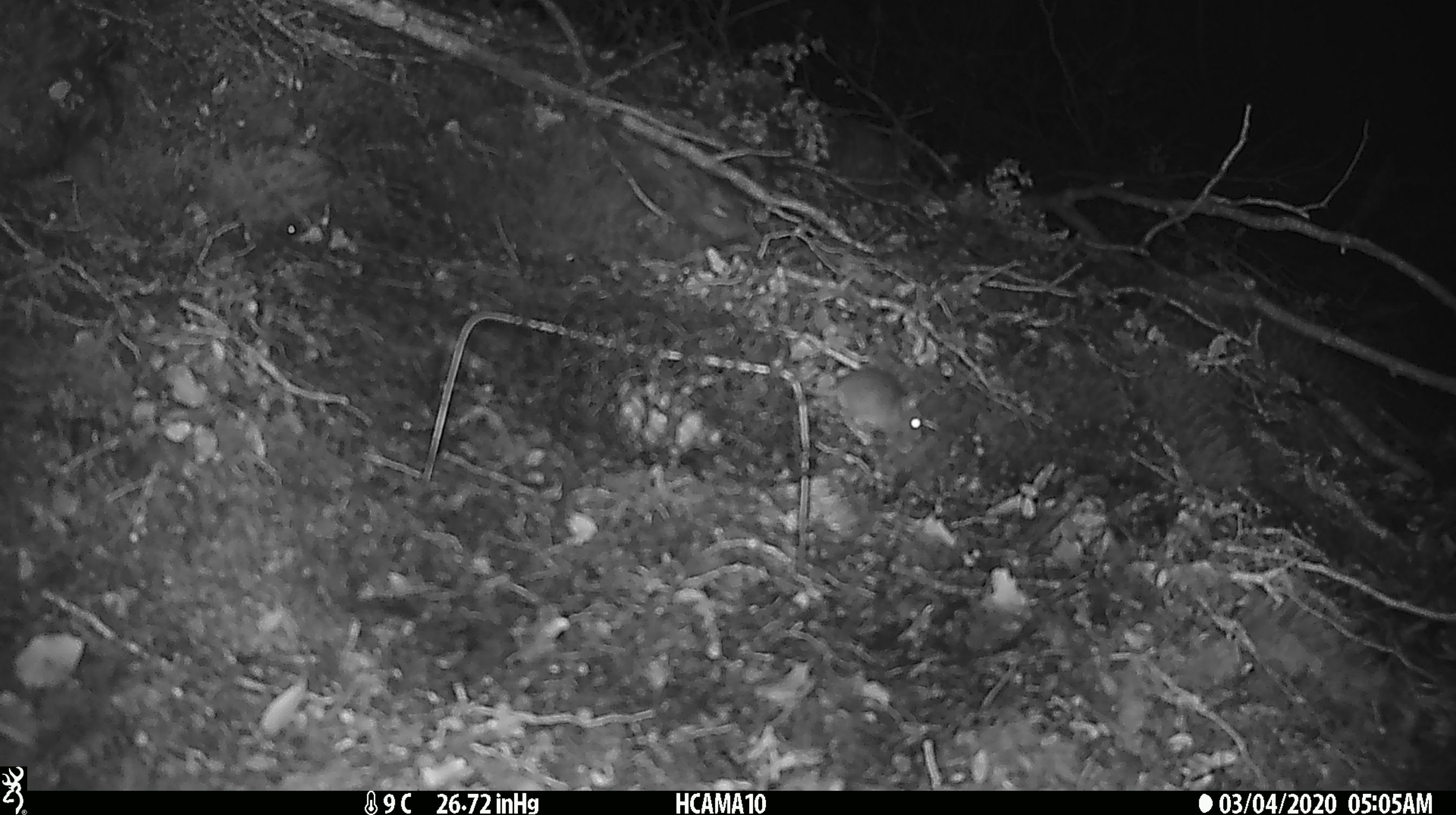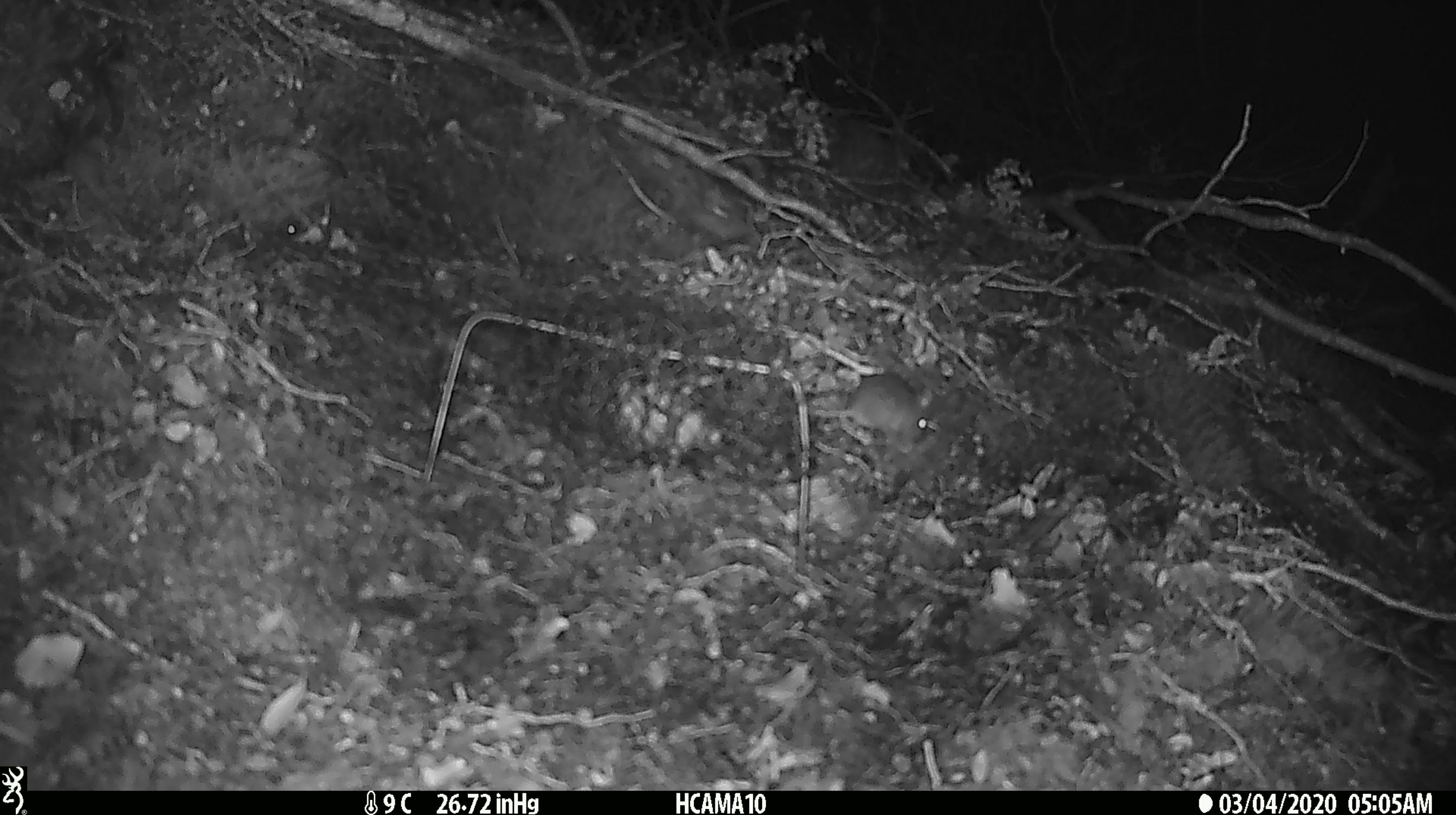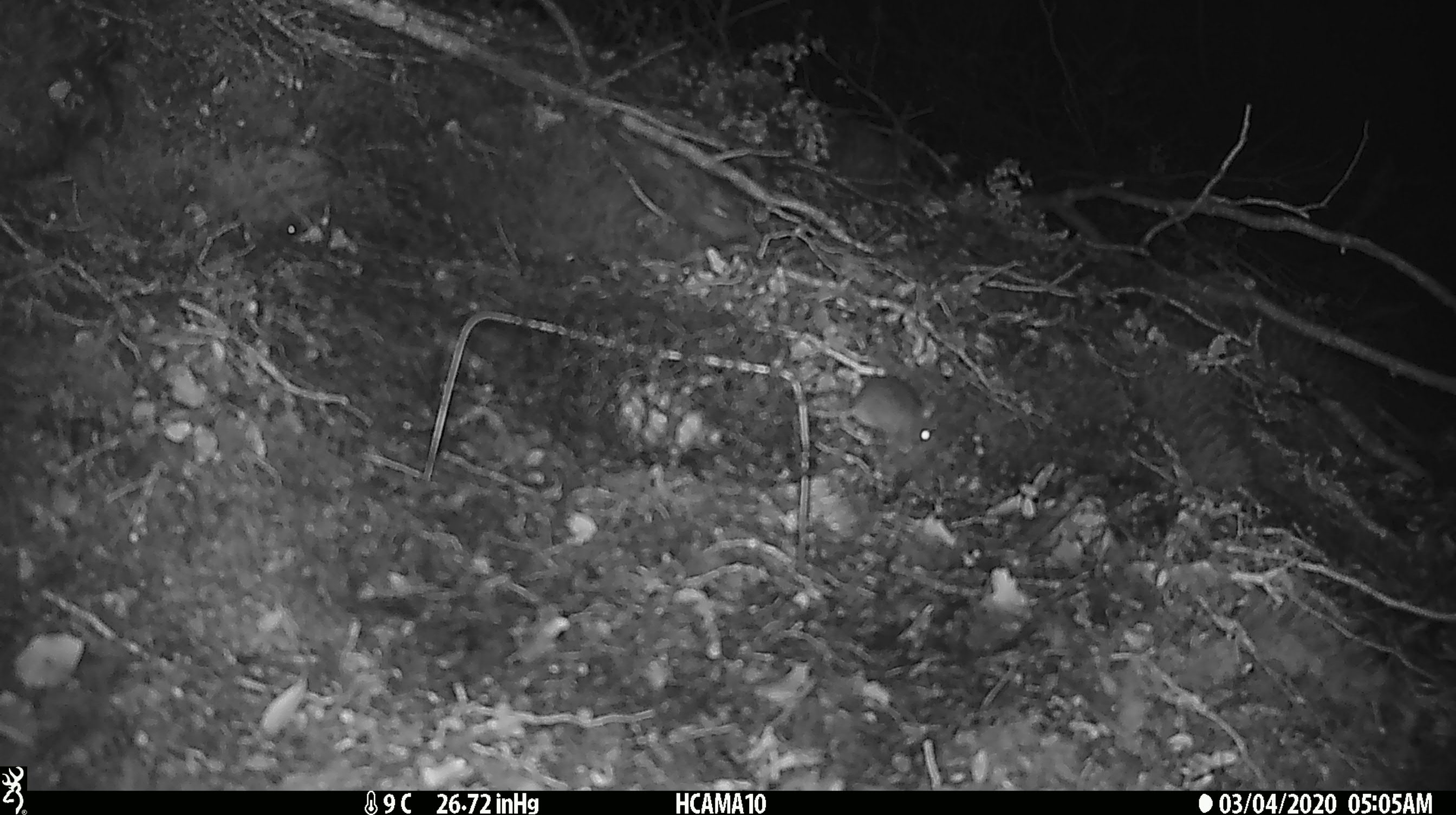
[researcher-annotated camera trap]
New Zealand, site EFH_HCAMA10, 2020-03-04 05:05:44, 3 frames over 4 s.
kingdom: Animalia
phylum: Chordata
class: Mammalia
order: Rodentia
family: Muridae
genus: Mus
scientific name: Mus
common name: mouse